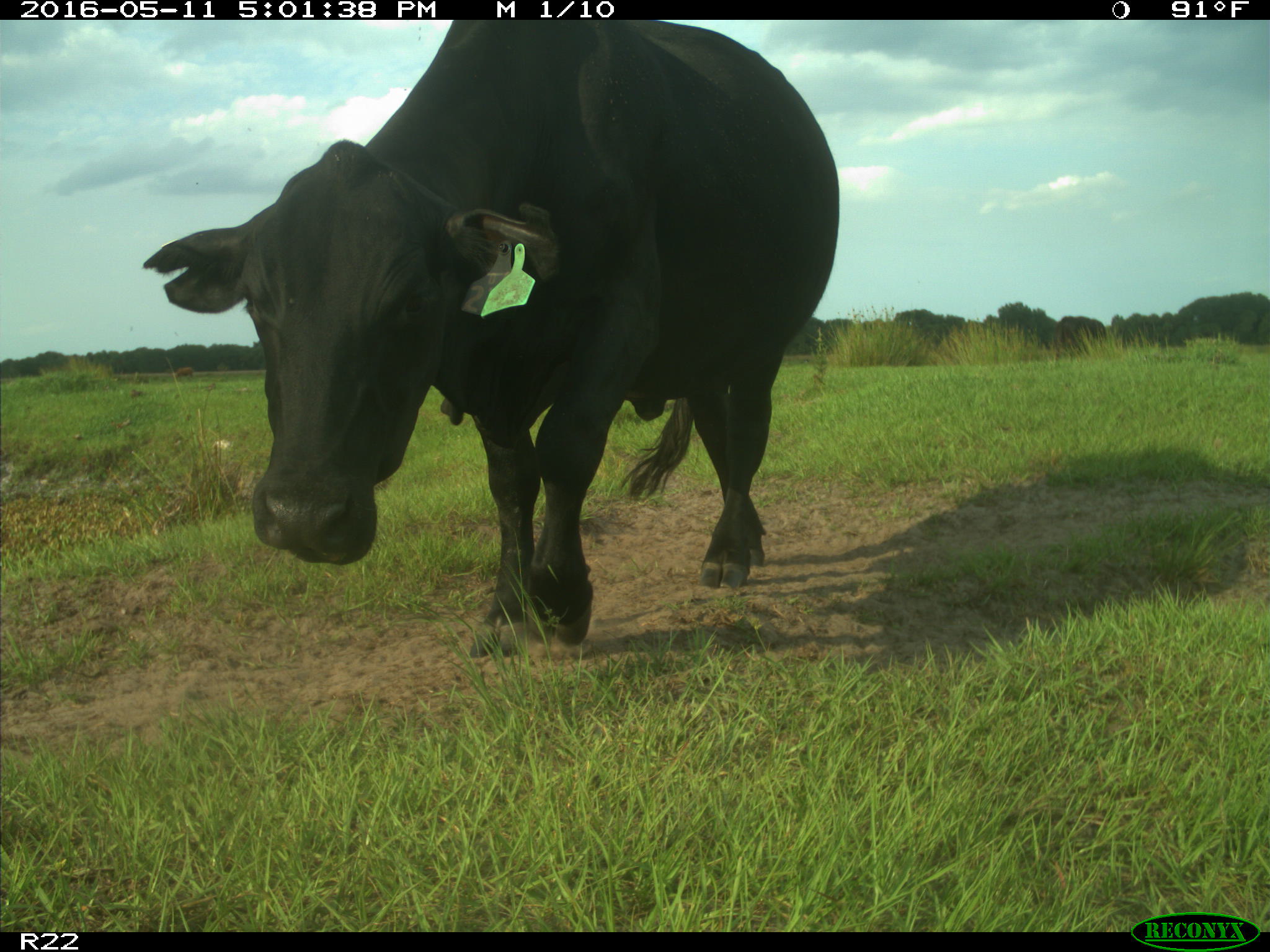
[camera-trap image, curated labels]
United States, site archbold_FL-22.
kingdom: Animalia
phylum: Chordata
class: Mammalia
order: Artiodactyla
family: Bovidae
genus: Bos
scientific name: Bos taurus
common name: domestic cow